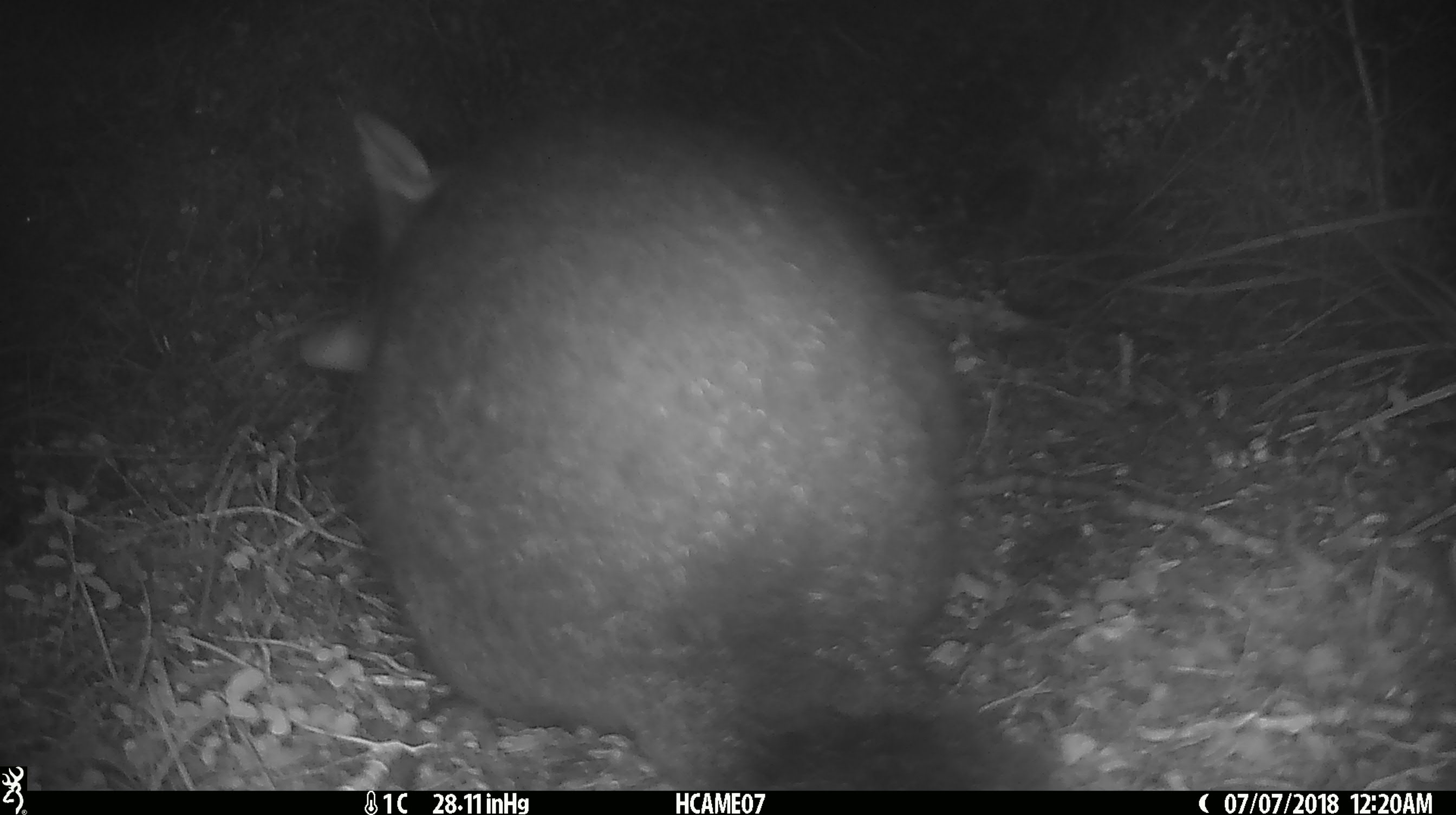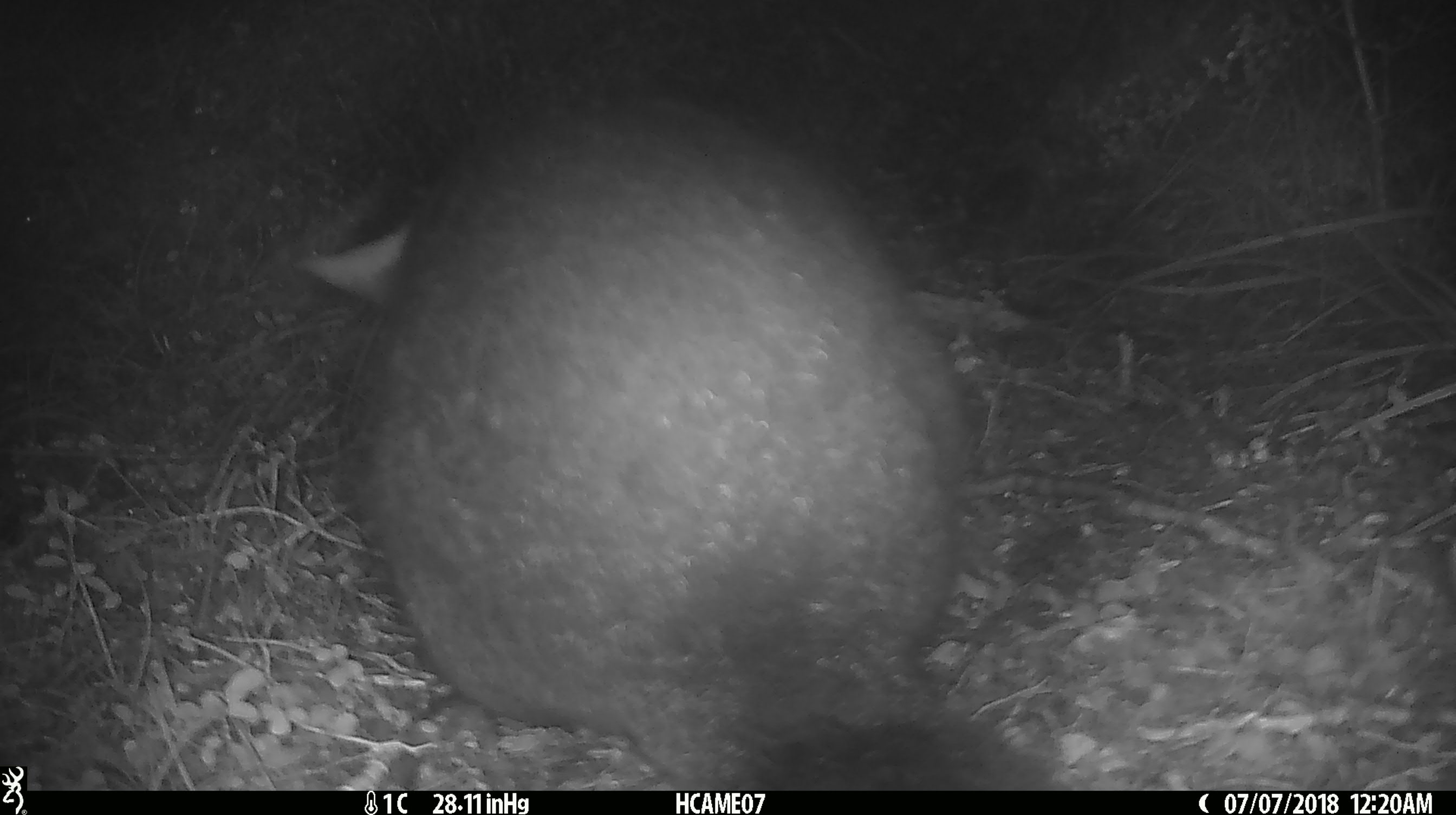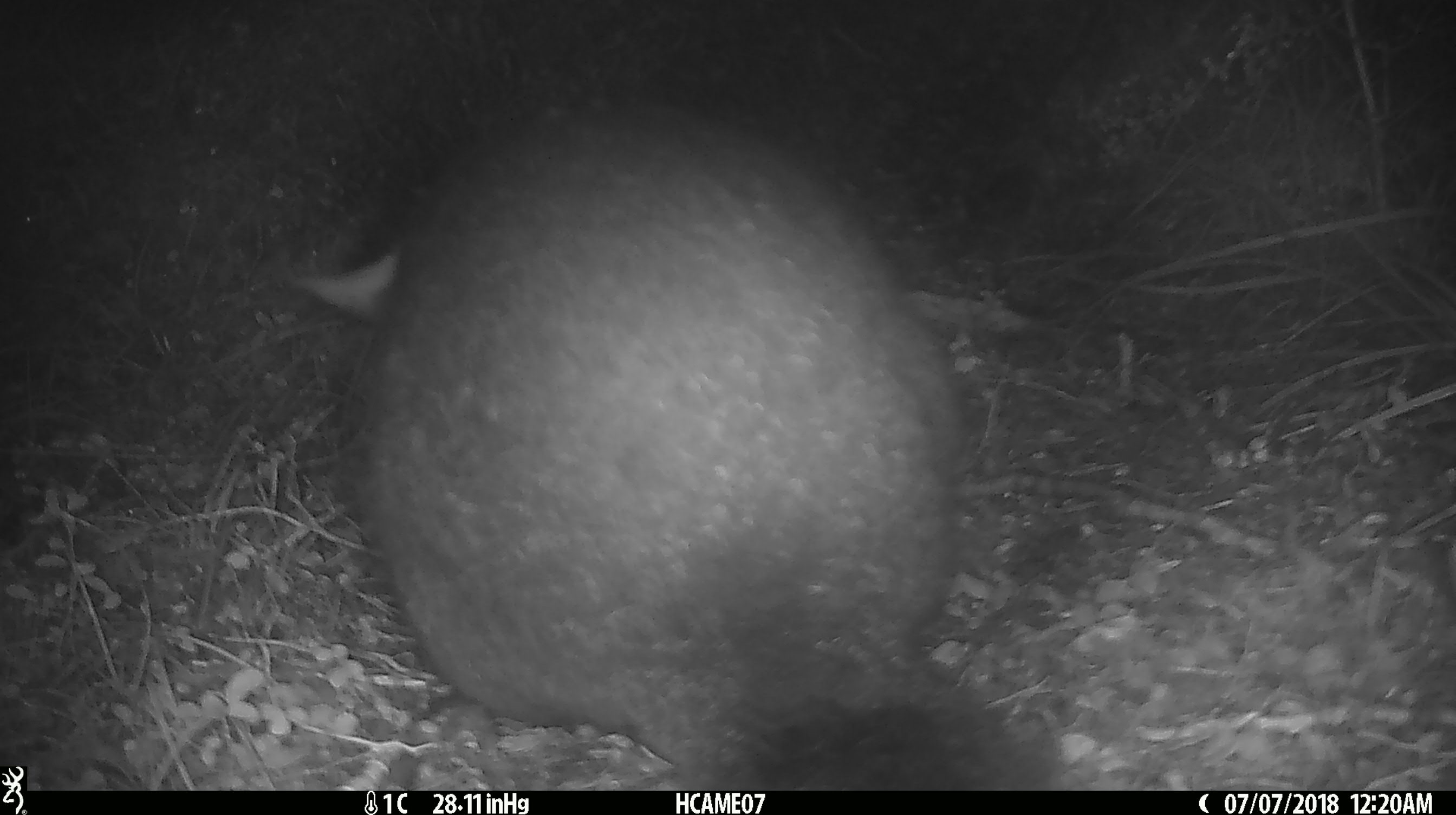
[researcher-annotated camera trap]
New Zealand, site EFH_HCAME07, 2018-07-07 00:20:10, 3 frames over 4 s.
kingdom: Animalia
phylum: Chordata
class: Mammalia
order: Diprotodontia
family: Phalangeridae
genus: Trichosurus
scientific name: Trichosurus vulpecula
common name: common brushtail possum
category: possum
Possum (common brushtail possum) (Trichosurus vulpecula).